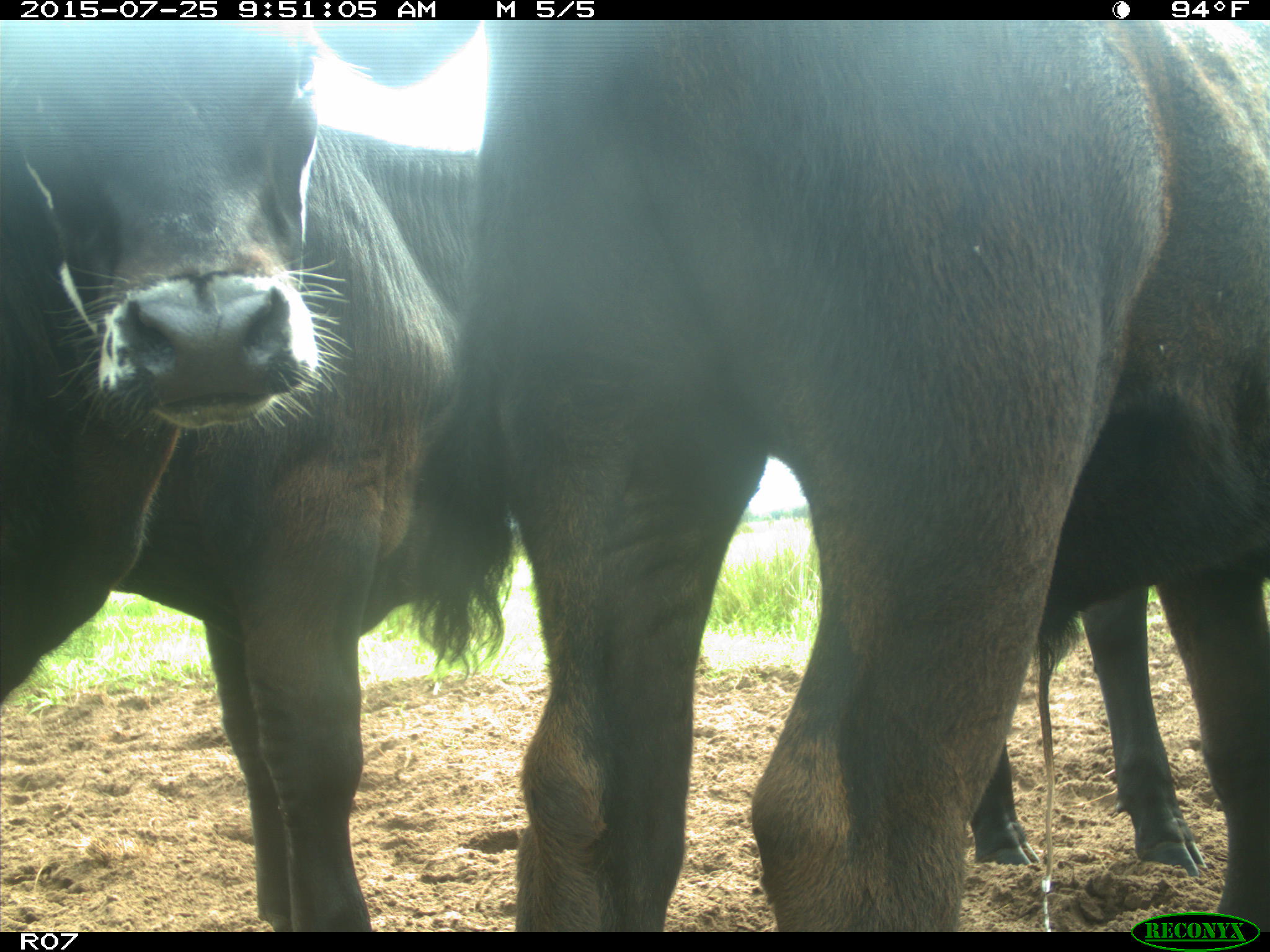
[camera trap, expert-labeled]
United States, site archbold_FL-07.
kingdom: Animalia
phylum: Chordata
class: Mammalia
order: Artiodactyla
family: Bovidae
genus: Bos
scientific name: Bos taurus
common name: domestic cow